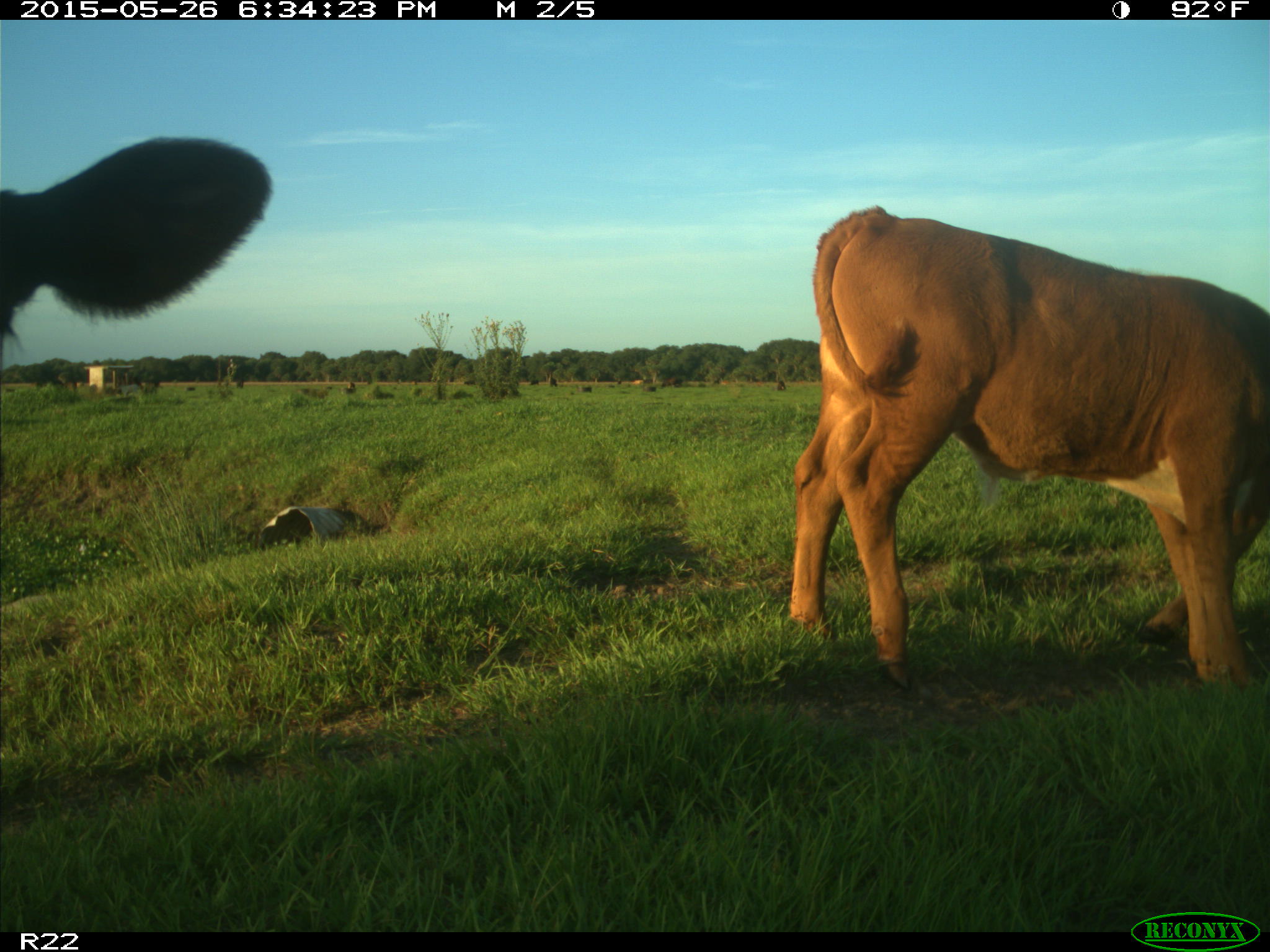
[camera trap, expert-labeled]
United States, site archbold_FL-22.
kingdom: Animalia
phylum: Chordata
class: Mammalia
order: Artiodactyla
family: Bovidae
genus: Bos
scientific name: Bos taurus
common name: domestic cow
Bos taurus (domestic cow).